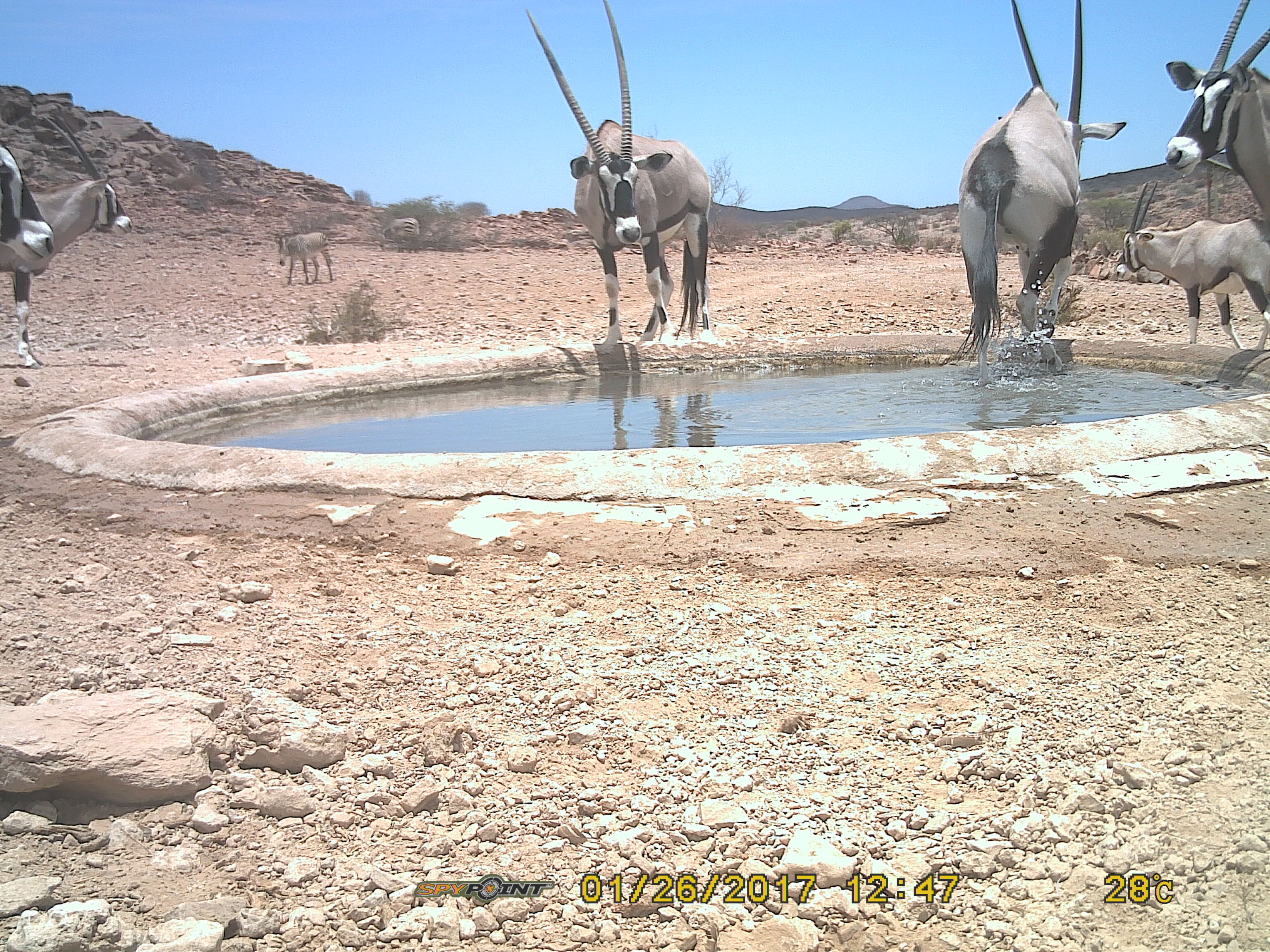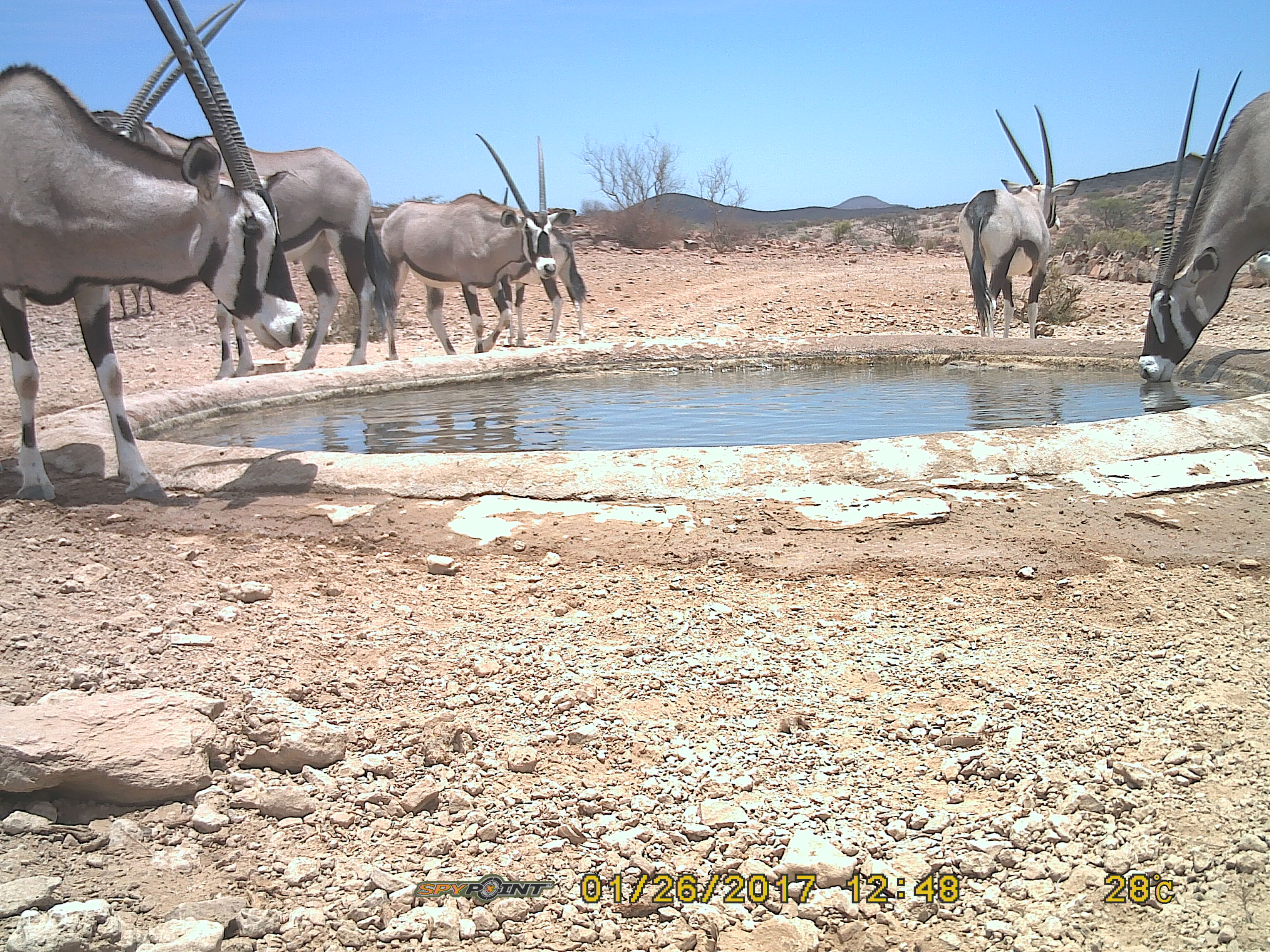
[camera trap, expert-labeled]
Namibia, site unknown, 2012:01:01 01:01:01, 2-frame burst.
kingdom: Animalia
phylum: Chordata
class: Mammalia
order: Artiodactyla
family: Bovidae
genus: Oryx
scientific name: Oryx gazella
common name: gemsbok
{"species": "Oryx gazella (gemsbok)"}